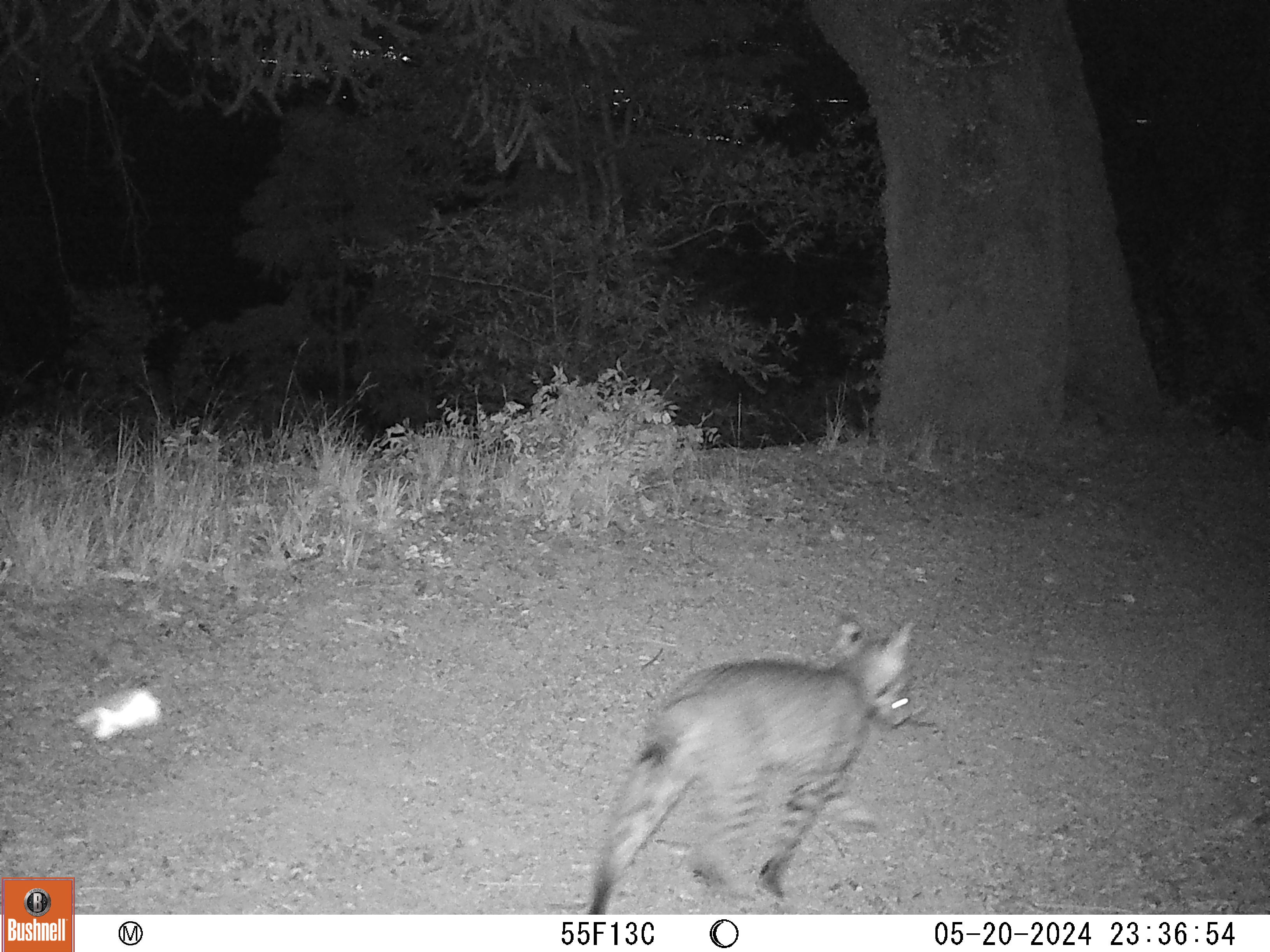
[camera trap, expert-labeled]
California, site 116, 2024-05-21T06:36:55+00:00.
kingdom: Animalia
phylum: Chordata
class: Mammalia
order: Carnivora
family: Felidae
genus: Lynx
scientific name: Lynx rufus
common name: bobcat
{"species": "bobcat (Lynx rufus)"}